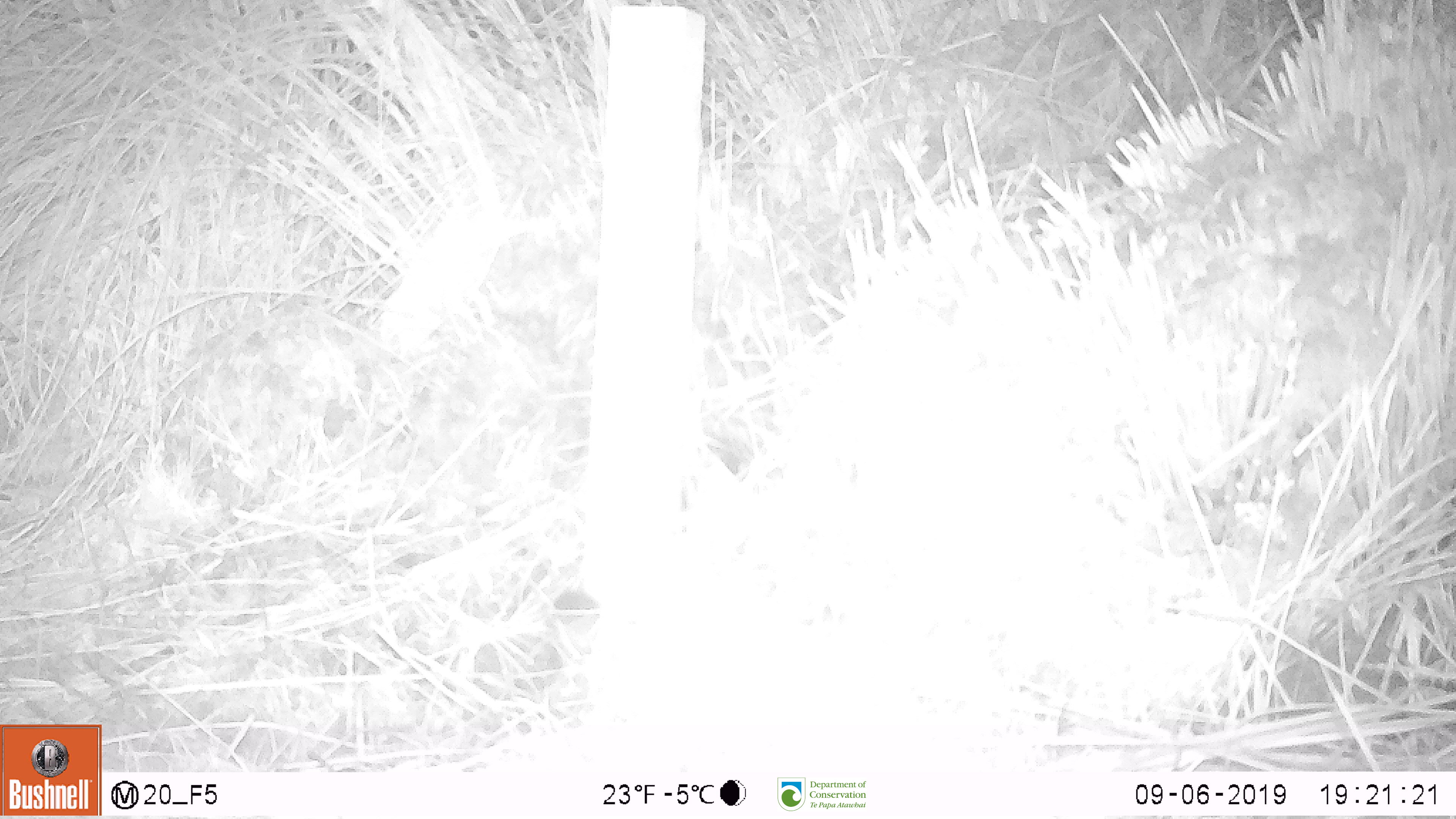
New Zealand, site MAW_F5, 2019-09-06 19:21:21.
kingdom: Animalia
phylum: Chordata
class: Mammalia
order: Rodentia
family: Muridae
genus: Mus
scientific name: Mus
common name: mouse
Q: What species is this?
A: Mouse (Mus).